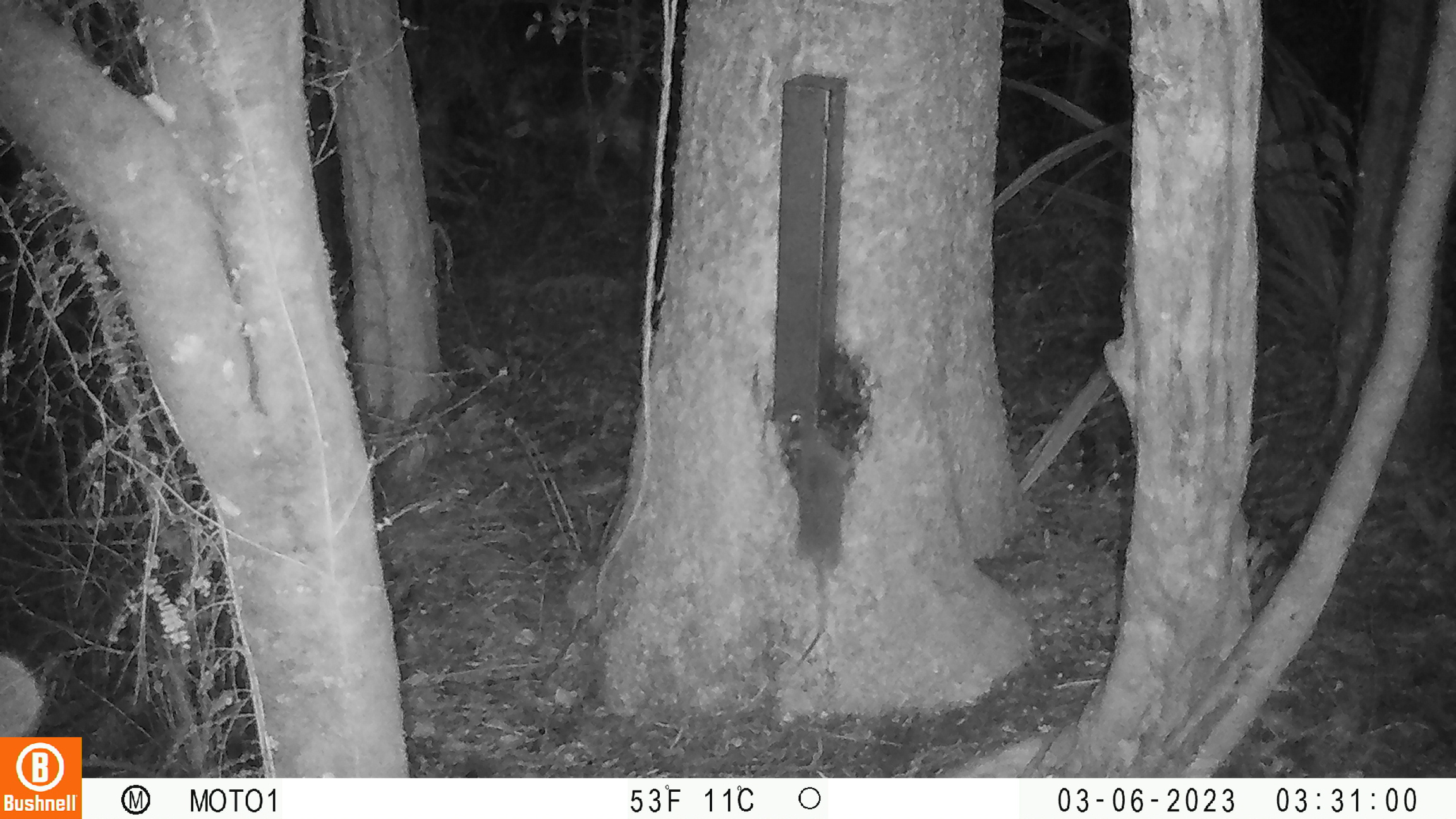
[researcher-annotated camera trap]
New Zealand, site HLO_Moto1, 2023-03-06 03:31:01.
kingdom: Animalia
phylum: Chordata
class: Mammalia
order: Rodentia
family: Muridae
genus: Rattus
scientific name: Rattus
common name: rat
Rat (Rattus).